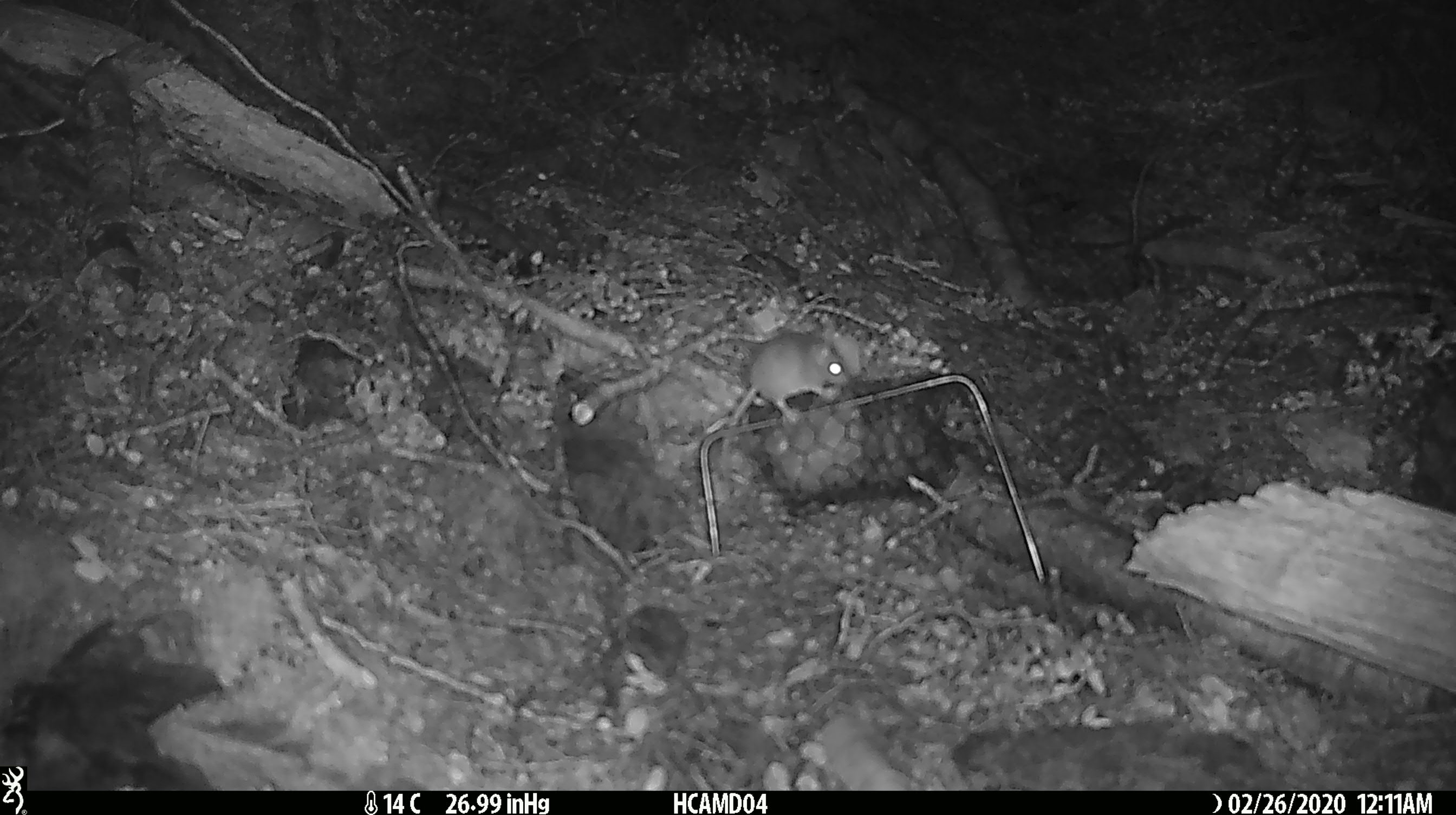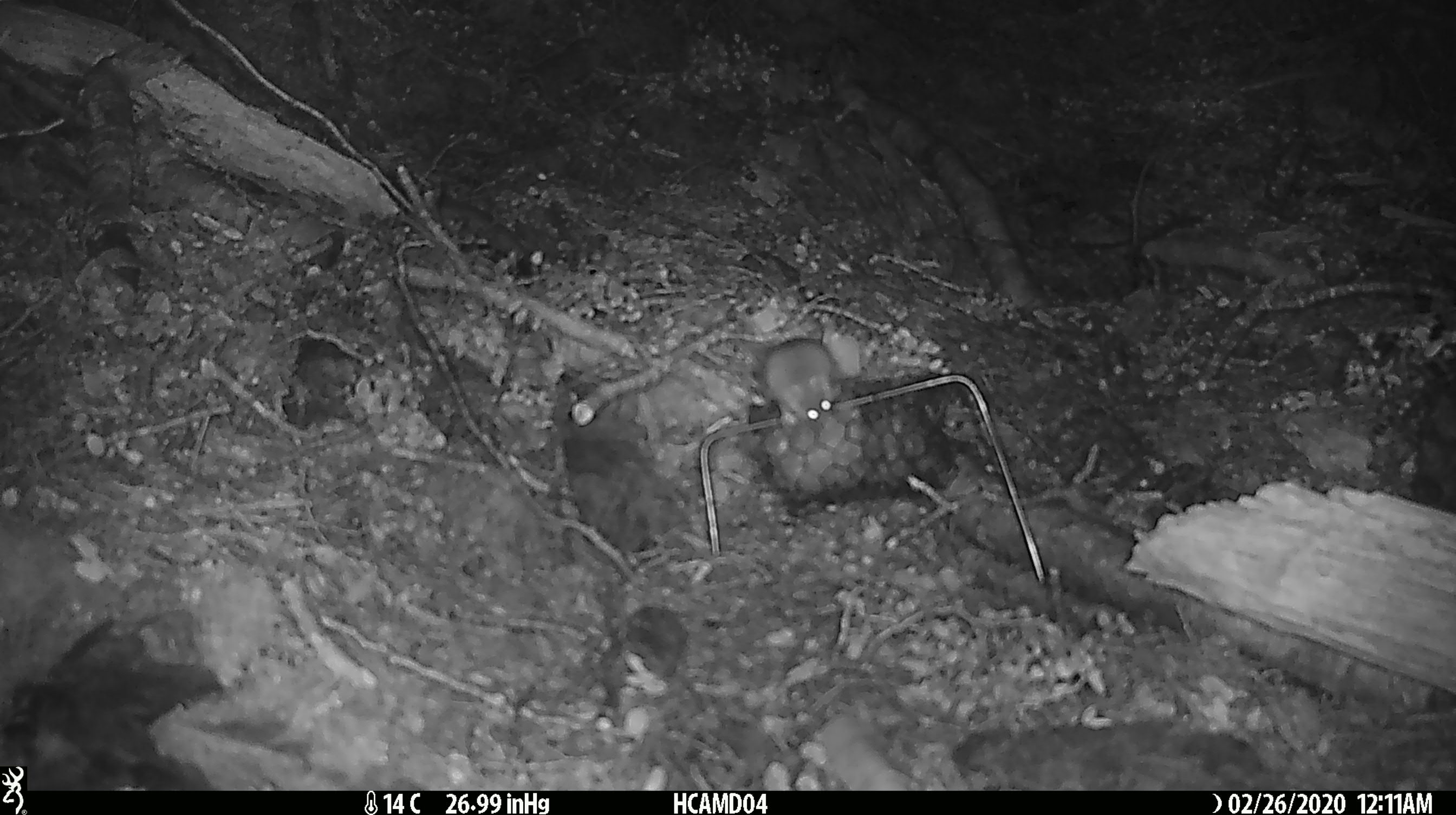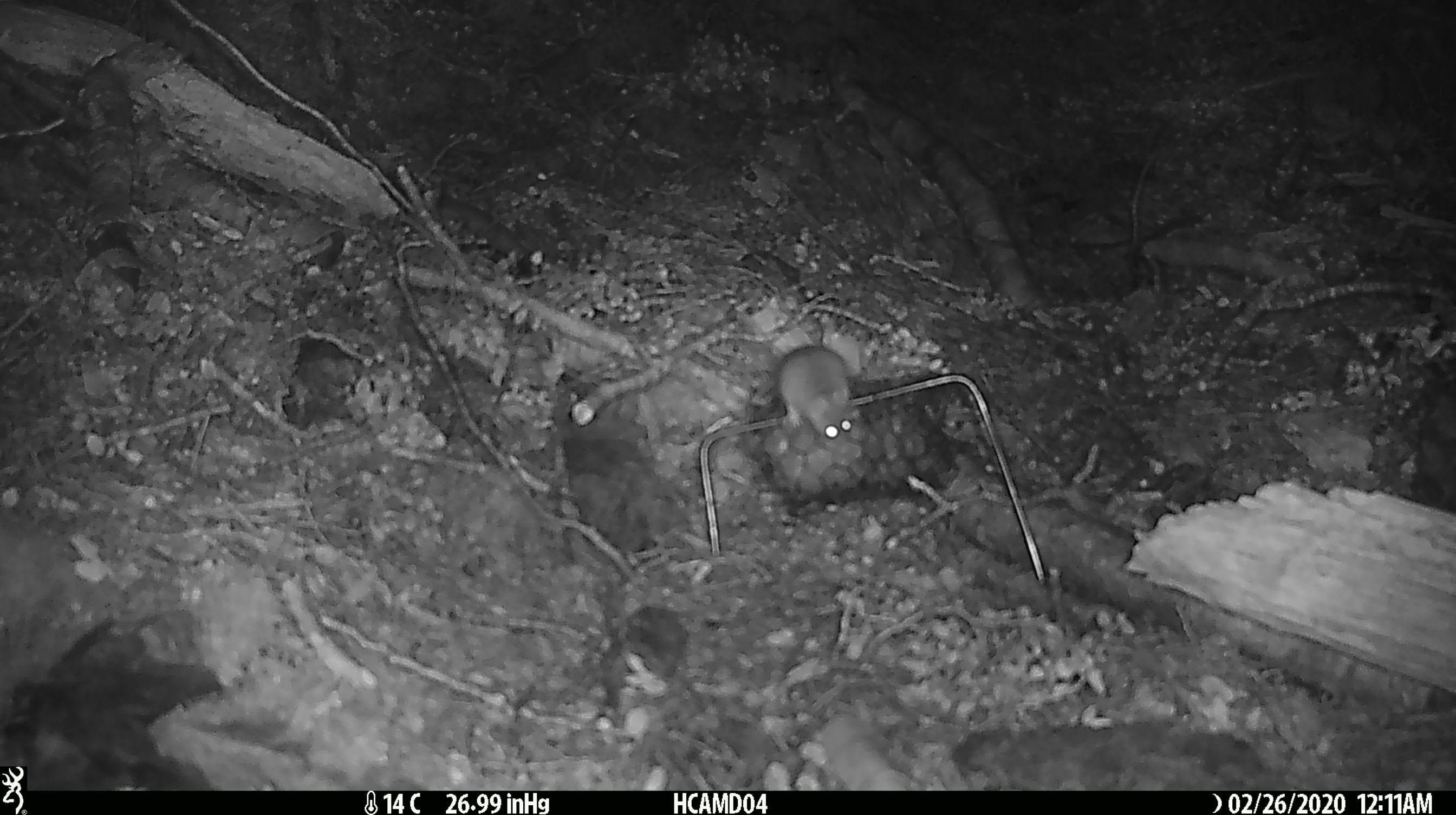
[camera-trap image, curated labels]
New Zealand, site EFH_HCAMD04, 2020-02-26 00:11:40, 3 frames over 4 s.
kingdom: Animalia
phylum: Chordata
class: Mammalia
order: Rodentia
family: Muridae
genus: Mus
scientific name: Mus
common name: mouse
Mouse (Mus).